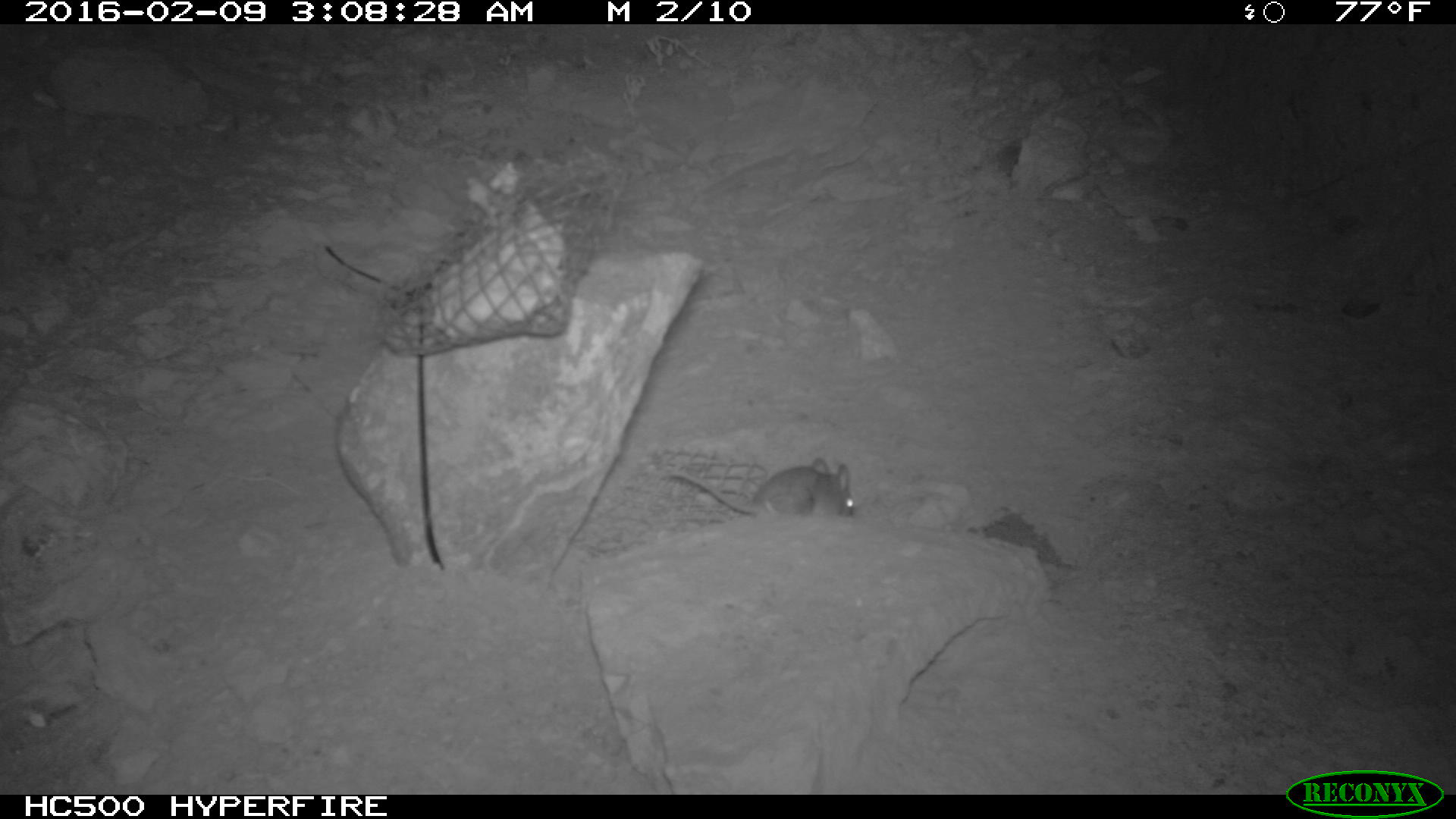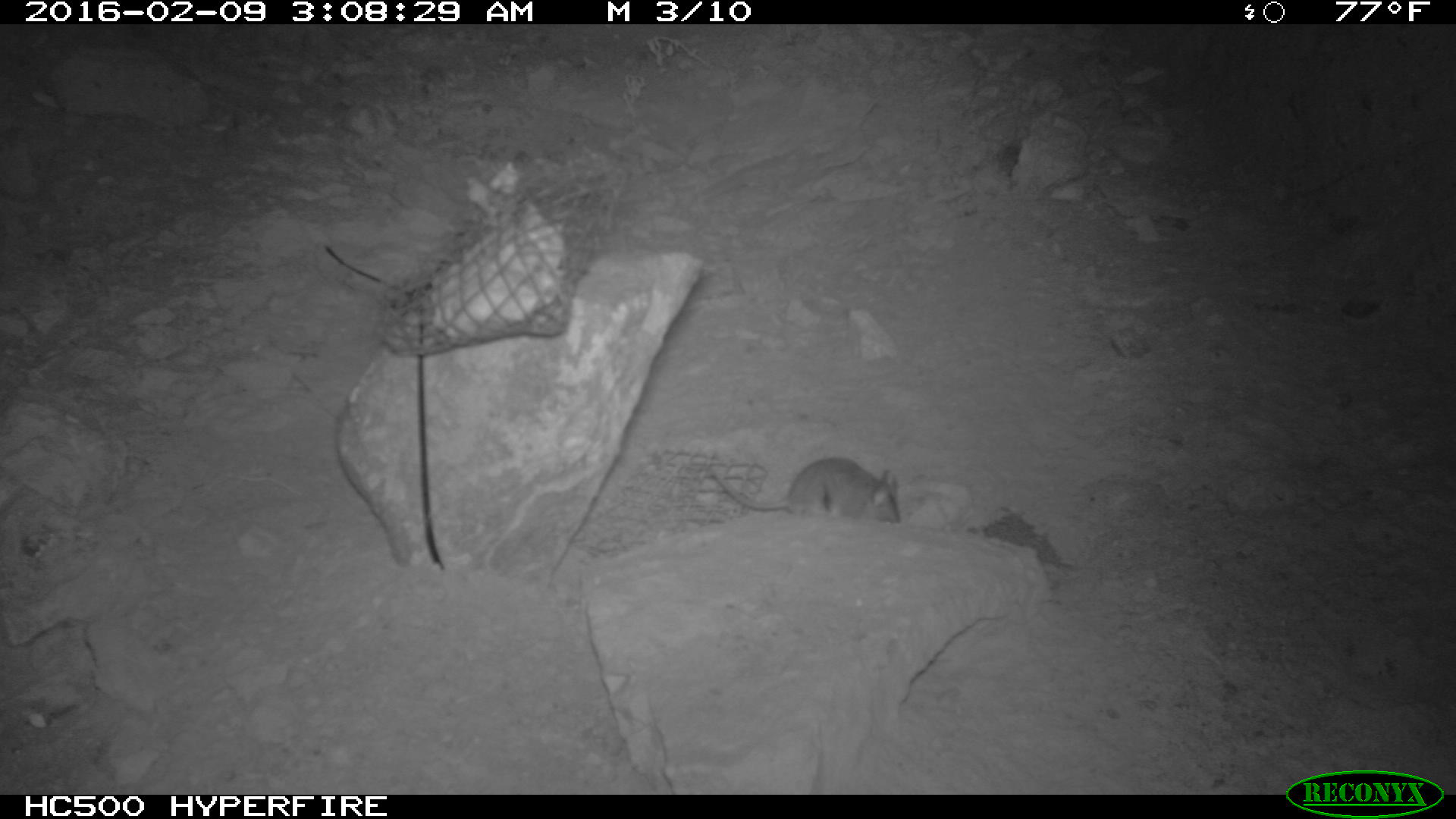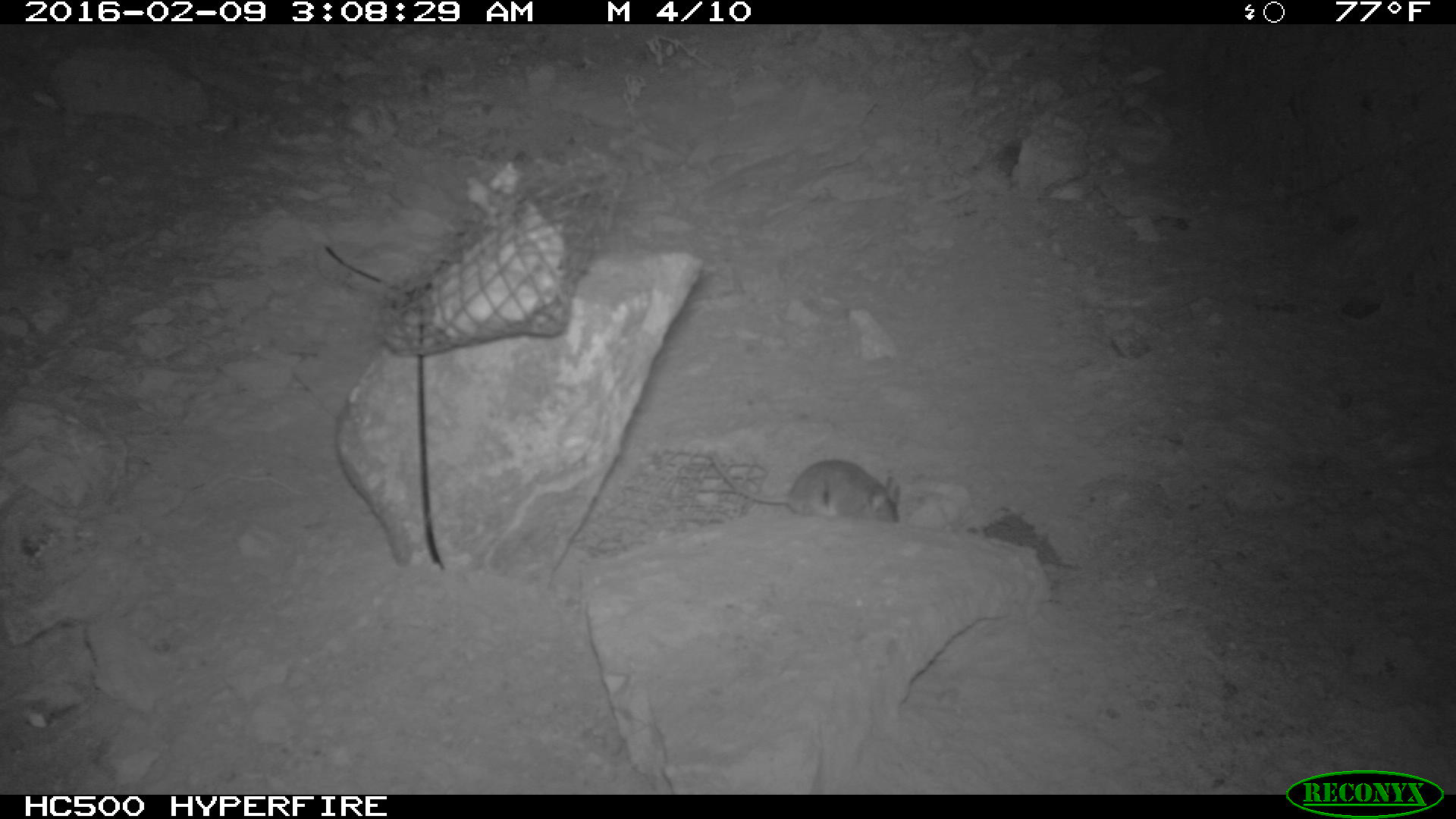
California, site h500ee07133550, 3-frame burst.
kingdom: Animalia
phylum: Chordata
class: Mammalia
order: Rodentia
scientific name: Rodentia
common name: rodent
Rodent (Rodentia).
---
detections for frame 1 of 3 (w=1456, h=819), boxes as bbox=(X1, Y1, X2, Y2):
rodent: bbox=(668, 457, 854, 518)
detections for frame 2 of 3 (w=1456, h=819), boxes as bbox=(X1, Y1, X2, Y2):
rodent: bbox=(711, 457, 901, 524)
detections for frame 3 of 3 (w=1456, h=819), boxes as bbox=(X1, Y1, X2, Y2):
rodent: bbox=(708, 450, 902, 523)